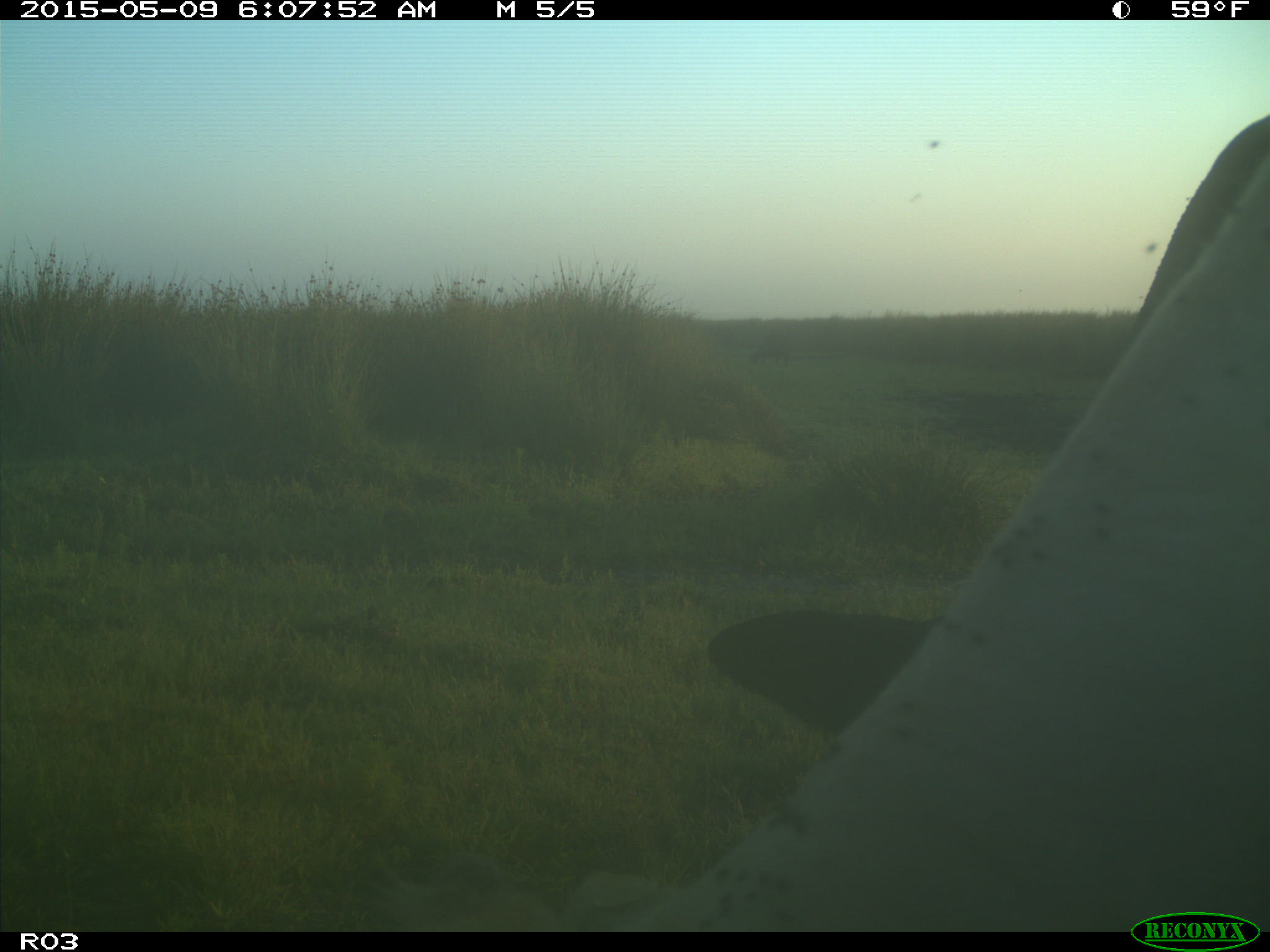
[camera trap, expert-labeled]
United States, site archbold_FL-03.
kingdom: Animalia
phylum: Chordata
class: Mammalia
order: Artiodactyla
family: Bovidae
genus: Bos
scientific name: Bos taurus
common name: domestic cow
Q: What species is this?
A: Bos taurus (domestic cow).